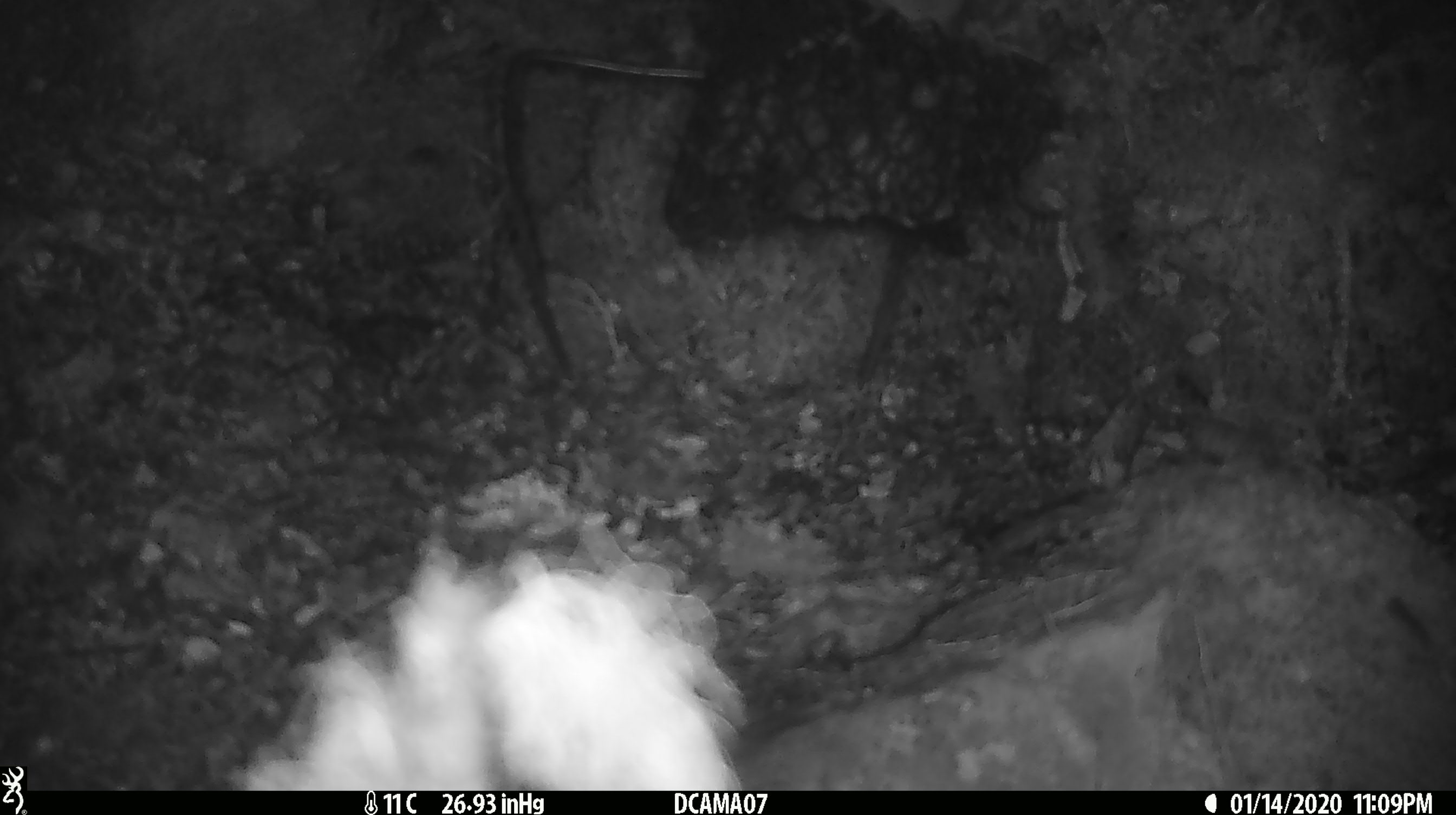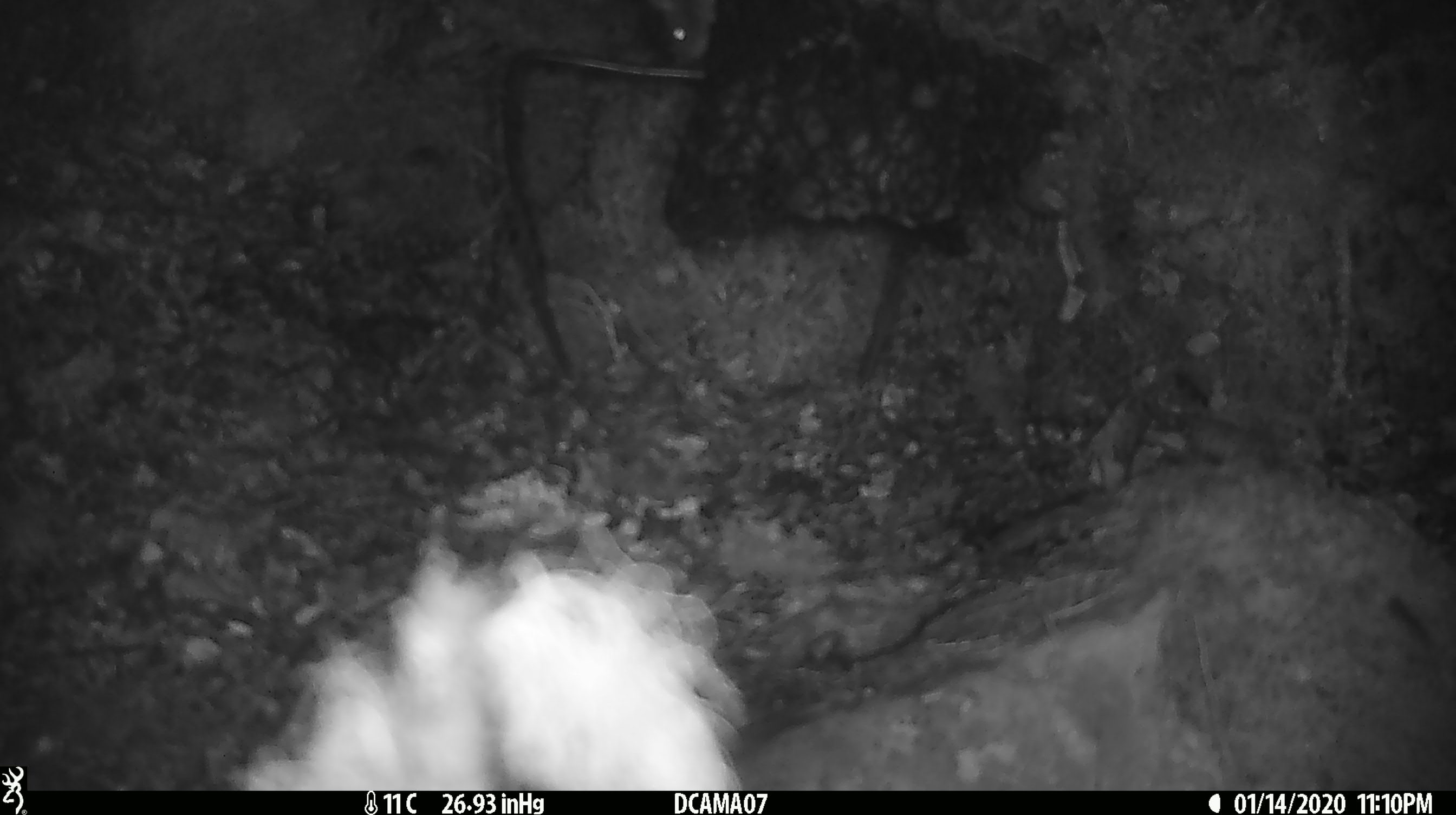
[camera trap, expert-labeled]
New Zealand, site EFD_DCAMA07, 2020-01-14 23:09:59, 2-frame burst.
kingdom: Animalia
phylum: Chordata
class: Mammalia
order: Rodentia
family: Muridae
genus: Mus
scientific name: Mus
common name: mouse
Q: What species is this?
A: Mouse (Mus).